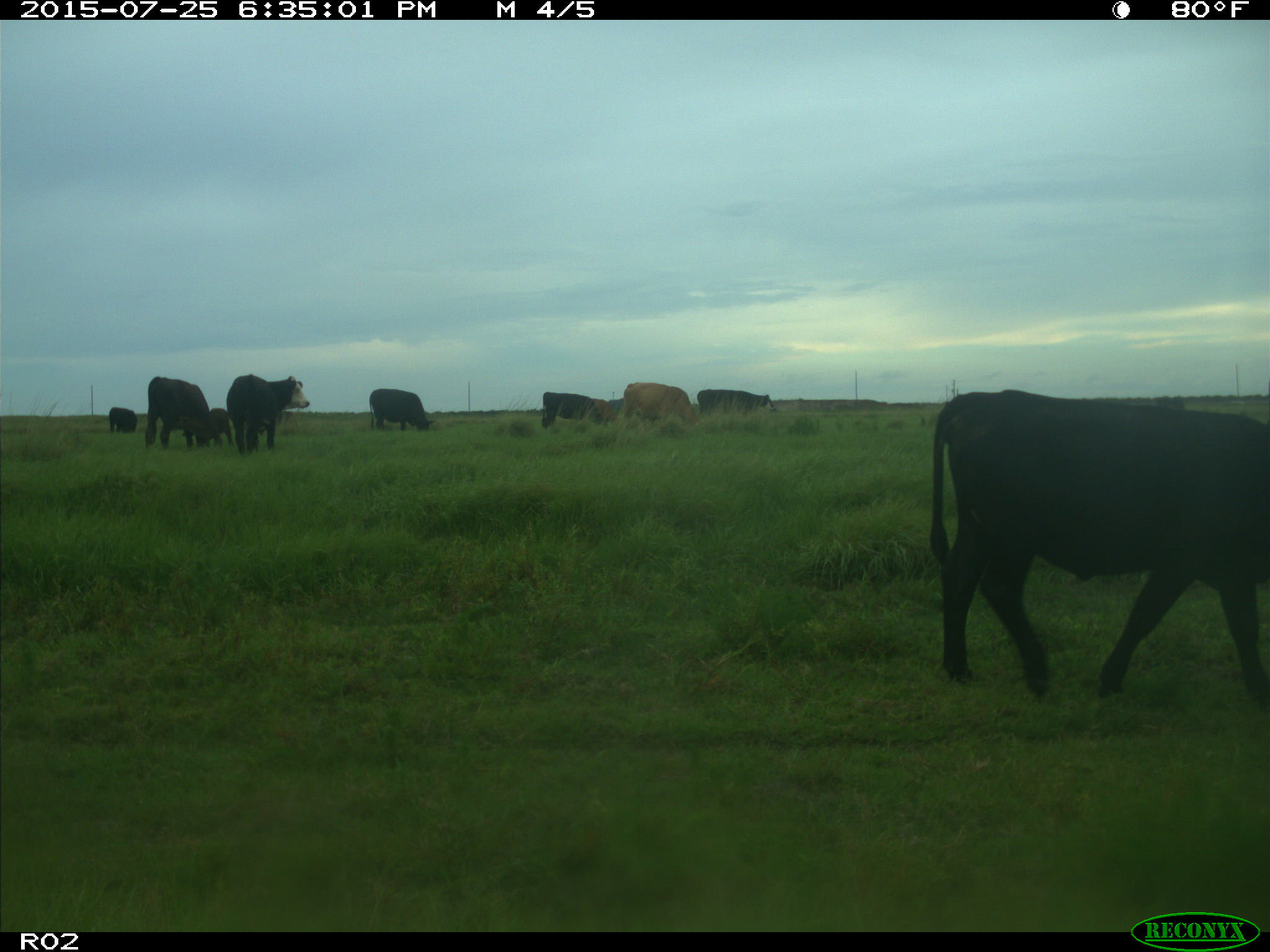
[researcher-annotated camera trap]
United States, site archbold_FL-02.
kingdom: Animalia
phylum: Chordata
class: Mammalia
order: Artiodactyla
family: Bovidae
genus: Bos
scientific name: Bos taurus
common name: domestic cow